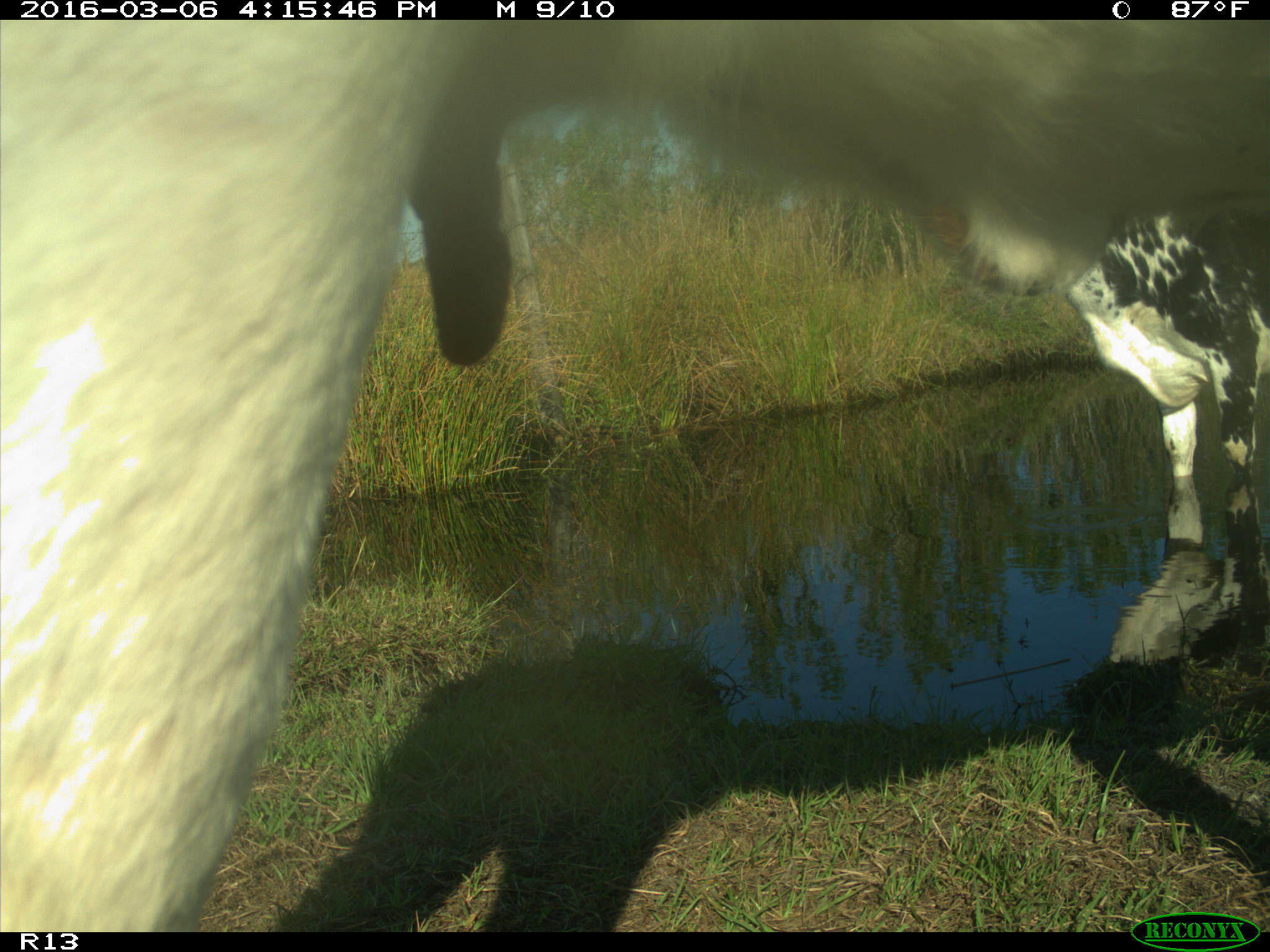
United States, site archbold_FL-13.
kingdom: Animalia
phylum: Chordata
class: Mammalia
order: Artiodactyla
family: Bovidae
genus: Bos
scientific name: Bos taurus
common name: domestic cow